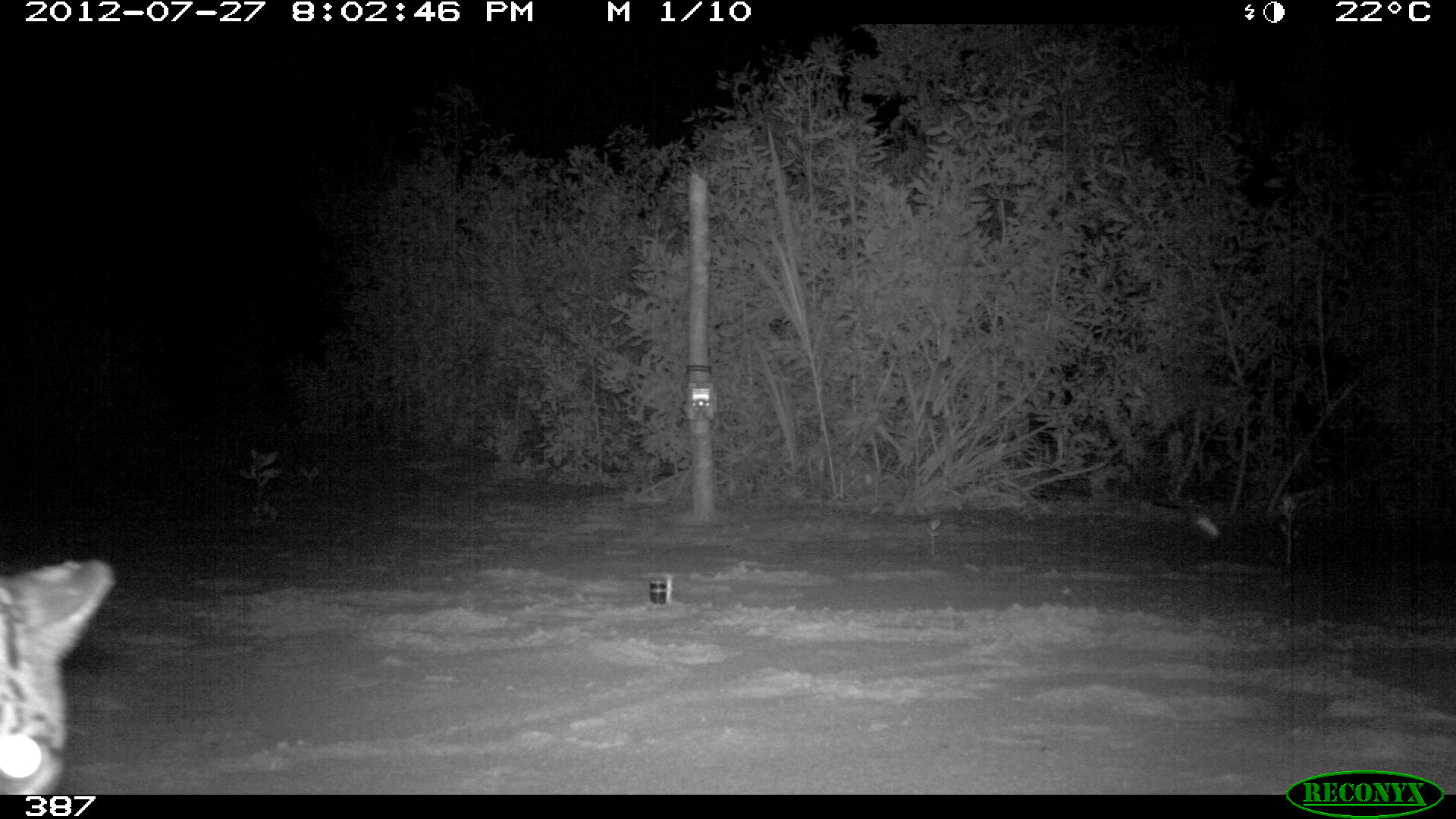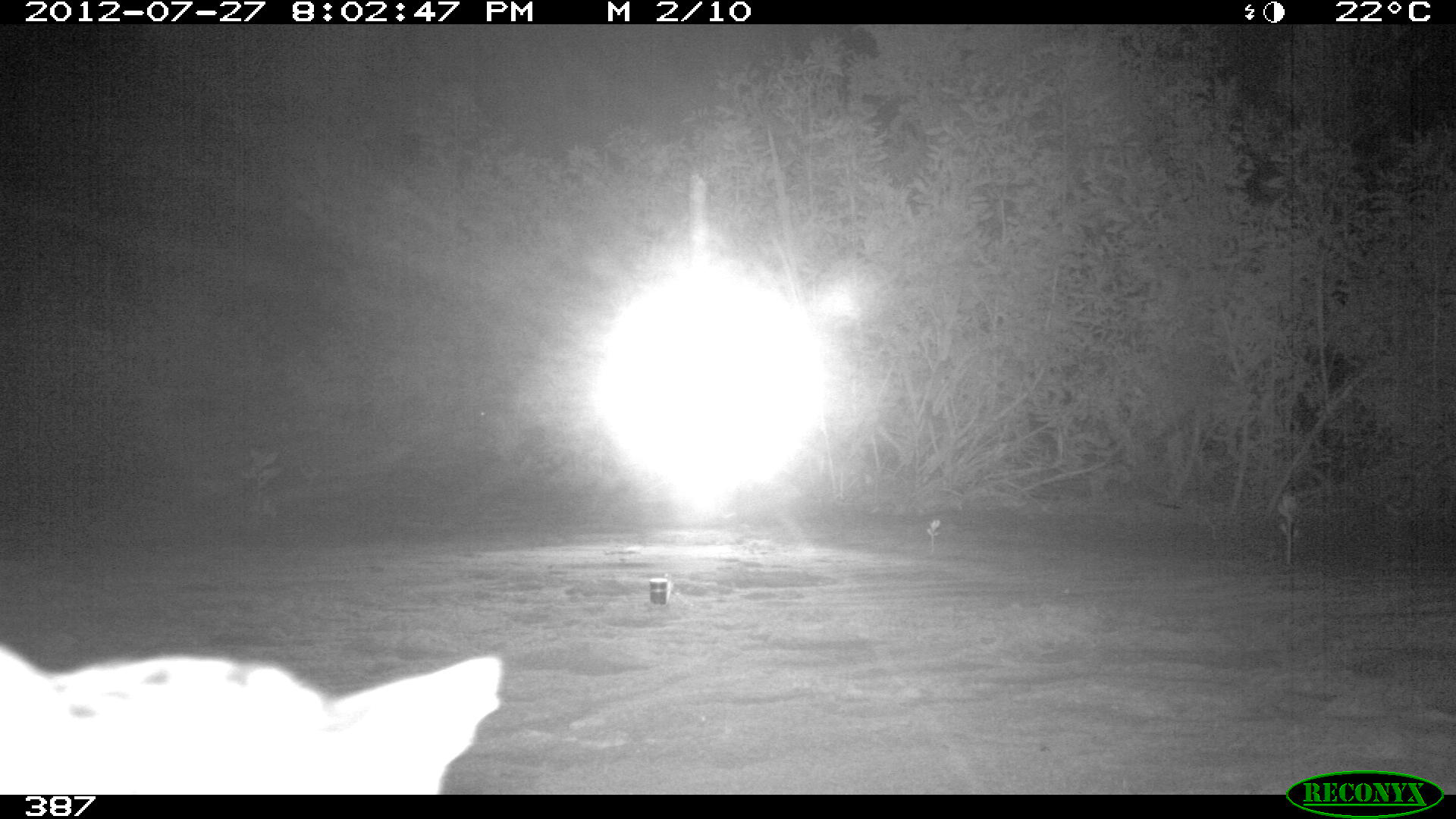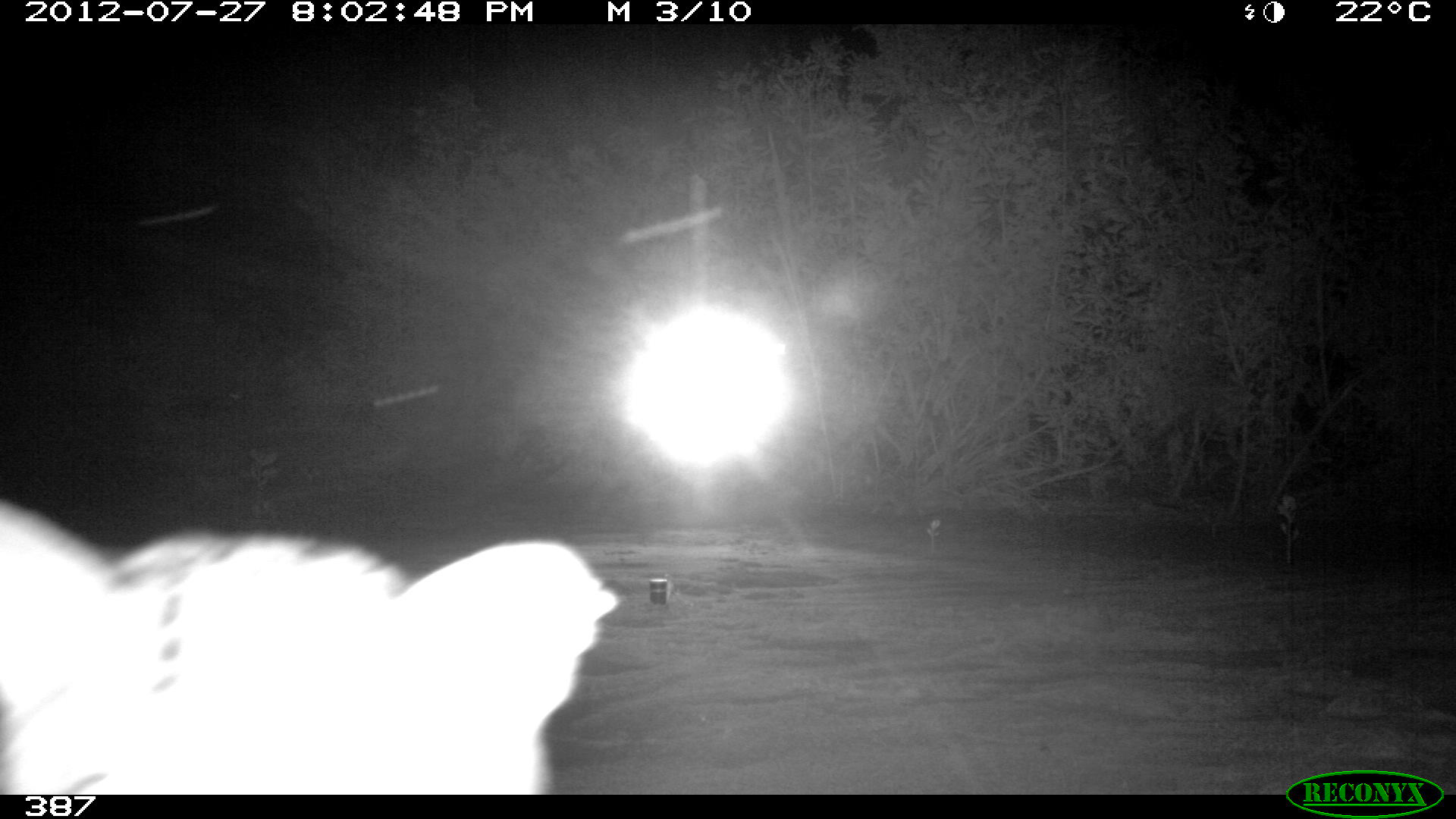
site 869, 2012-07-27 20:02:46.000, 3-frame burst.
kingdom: Animalia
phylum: Chordata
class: Mammalia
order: Carnivora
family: Felidae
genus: Leopardus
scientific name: Leopardus pardalis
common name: ocelot